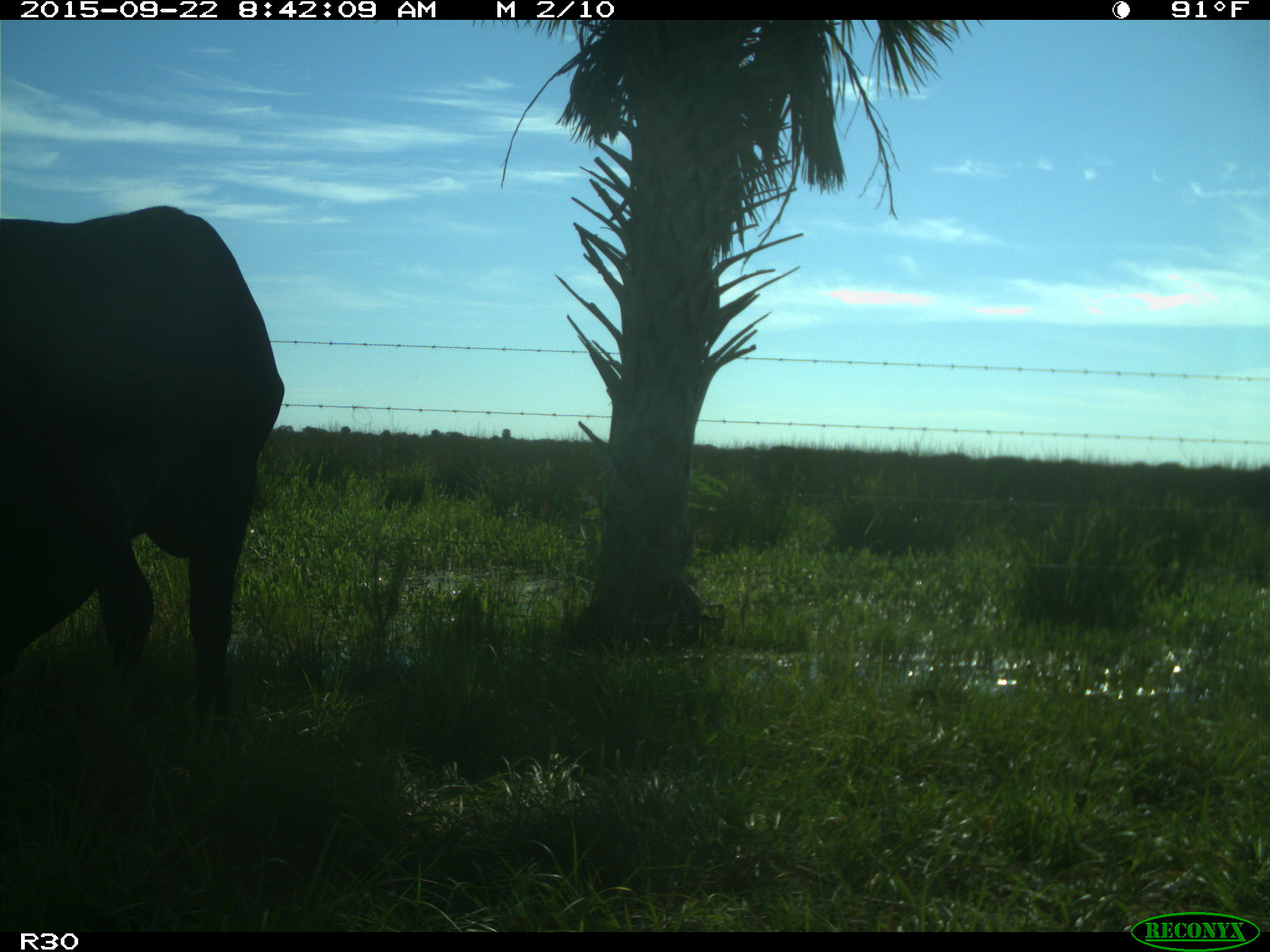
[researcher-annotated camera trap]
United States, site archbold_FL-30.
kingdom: Animalia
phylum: Chordata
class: Mammalia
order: Artiodactyla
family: Bovidae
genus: Bos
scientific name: Bos taurus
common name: domestic cow